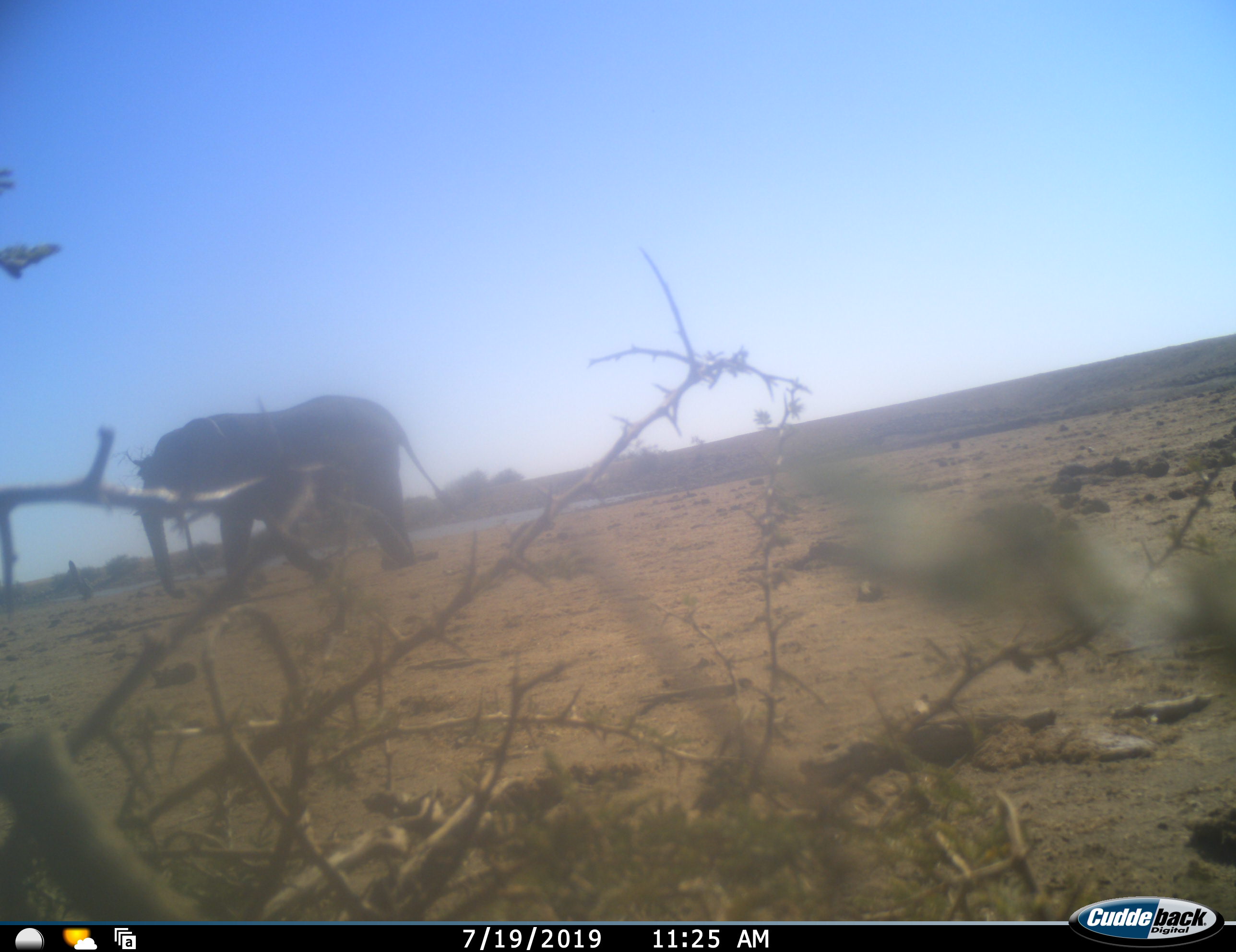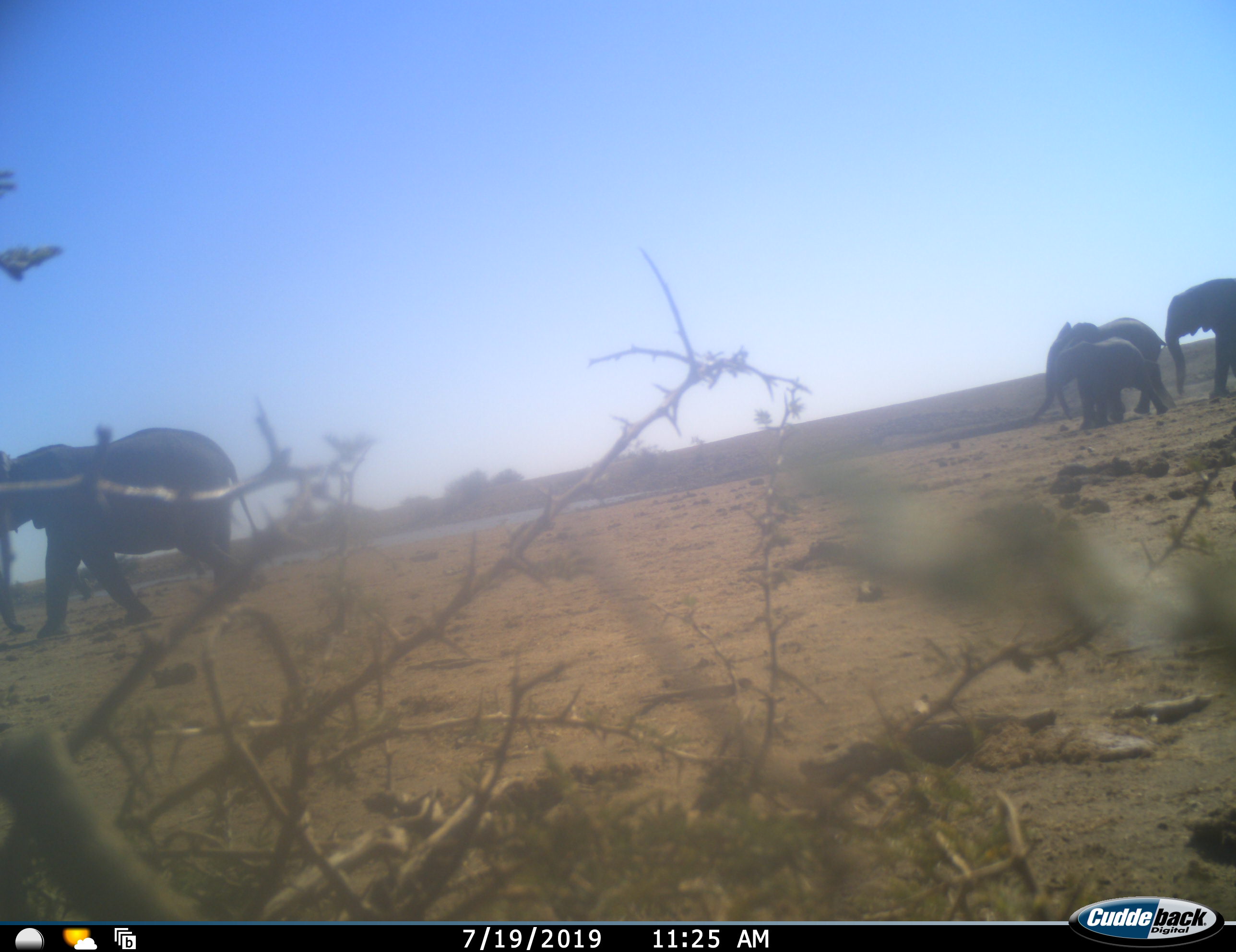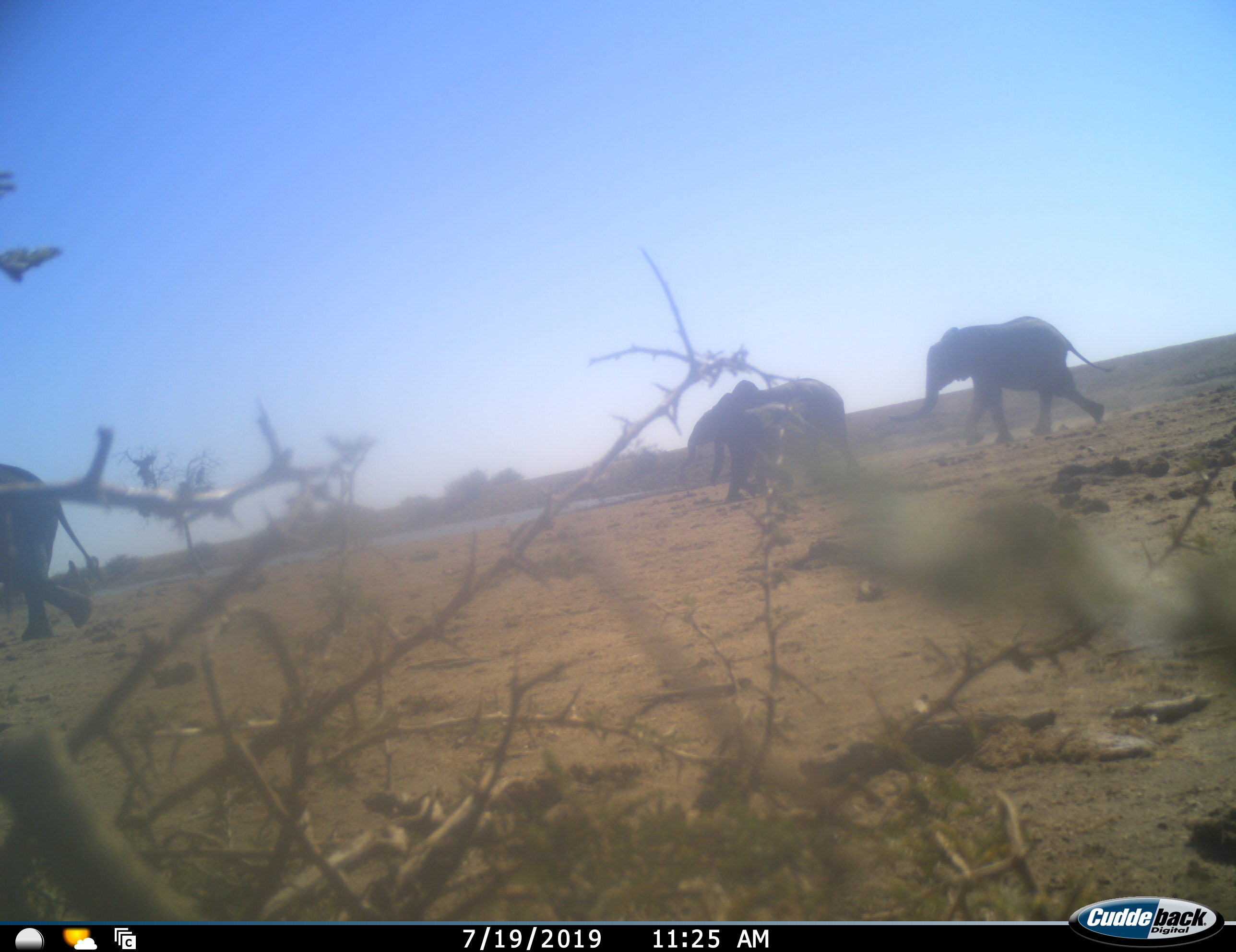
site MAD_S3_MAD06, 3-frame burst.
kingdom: Animalia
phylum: Chordata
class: Mammalia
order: Proboscidea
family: Elephantidae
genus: Loxodonta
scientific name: Loxodonta africana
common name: african bush elephant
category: elephant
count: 4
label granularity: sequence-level